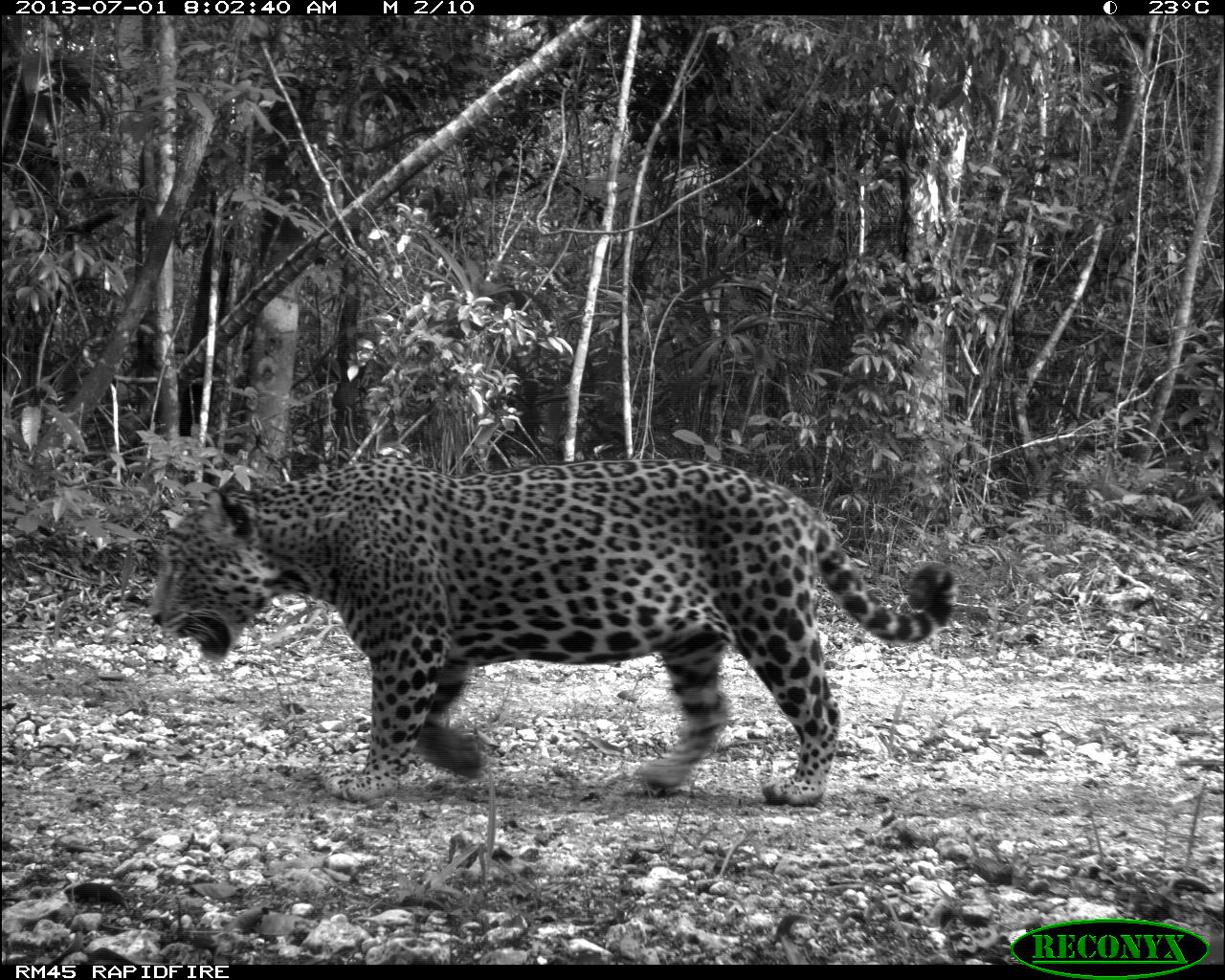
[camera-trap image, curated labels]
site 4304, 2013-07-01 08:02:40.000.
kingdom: Animalia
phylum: Chordata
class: Mammalia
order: Carnivora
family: Felidae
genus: Panthera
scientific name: Panthera onca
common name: jaguar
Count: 1.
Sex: male.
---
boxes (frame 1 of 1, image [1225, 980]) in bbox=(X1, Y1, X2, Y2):
panthera onca: bbox=(143, 453, 956, 806)